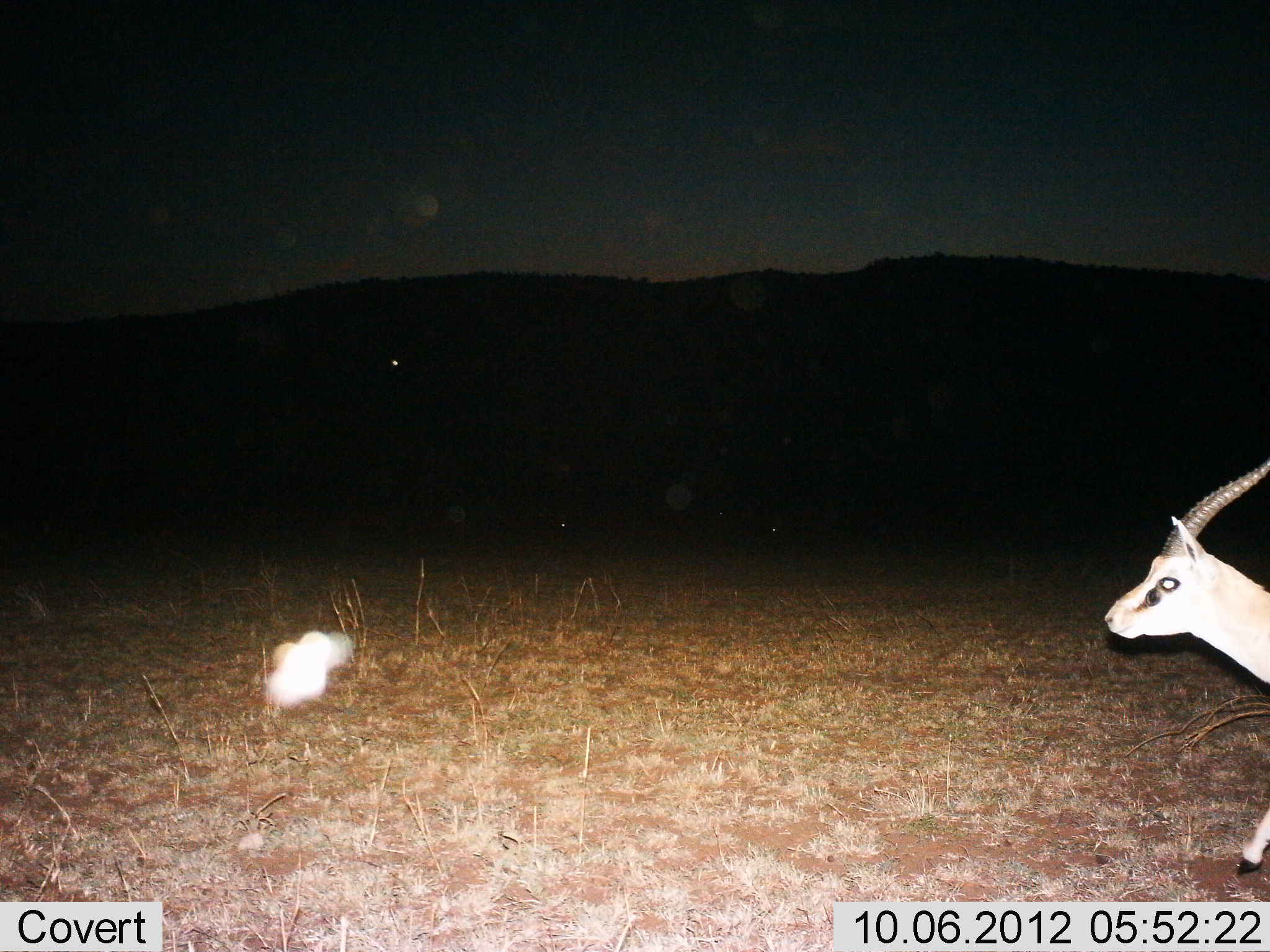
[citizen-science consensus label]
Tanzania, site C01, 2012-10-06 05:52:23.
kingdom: Animalia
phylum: Chordata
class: Mammalia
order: Artiodactyla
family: Bovidae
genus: Eudorcas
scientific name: Eudorcas thomsonii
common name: thomson's gazelle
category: gazellethomsons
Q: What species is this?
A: Gazellethomsons (thomson's gazelle) (Eudorcas thomsonii).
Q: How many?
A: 1.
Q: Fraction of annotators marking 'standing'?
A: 30%.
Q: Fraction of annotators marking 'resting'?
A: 0%.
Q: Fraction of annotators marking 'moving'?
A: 70%.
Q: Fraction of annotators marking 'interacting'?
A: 0%.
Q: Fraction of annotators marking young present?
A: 0%.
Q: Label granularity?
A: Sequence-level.